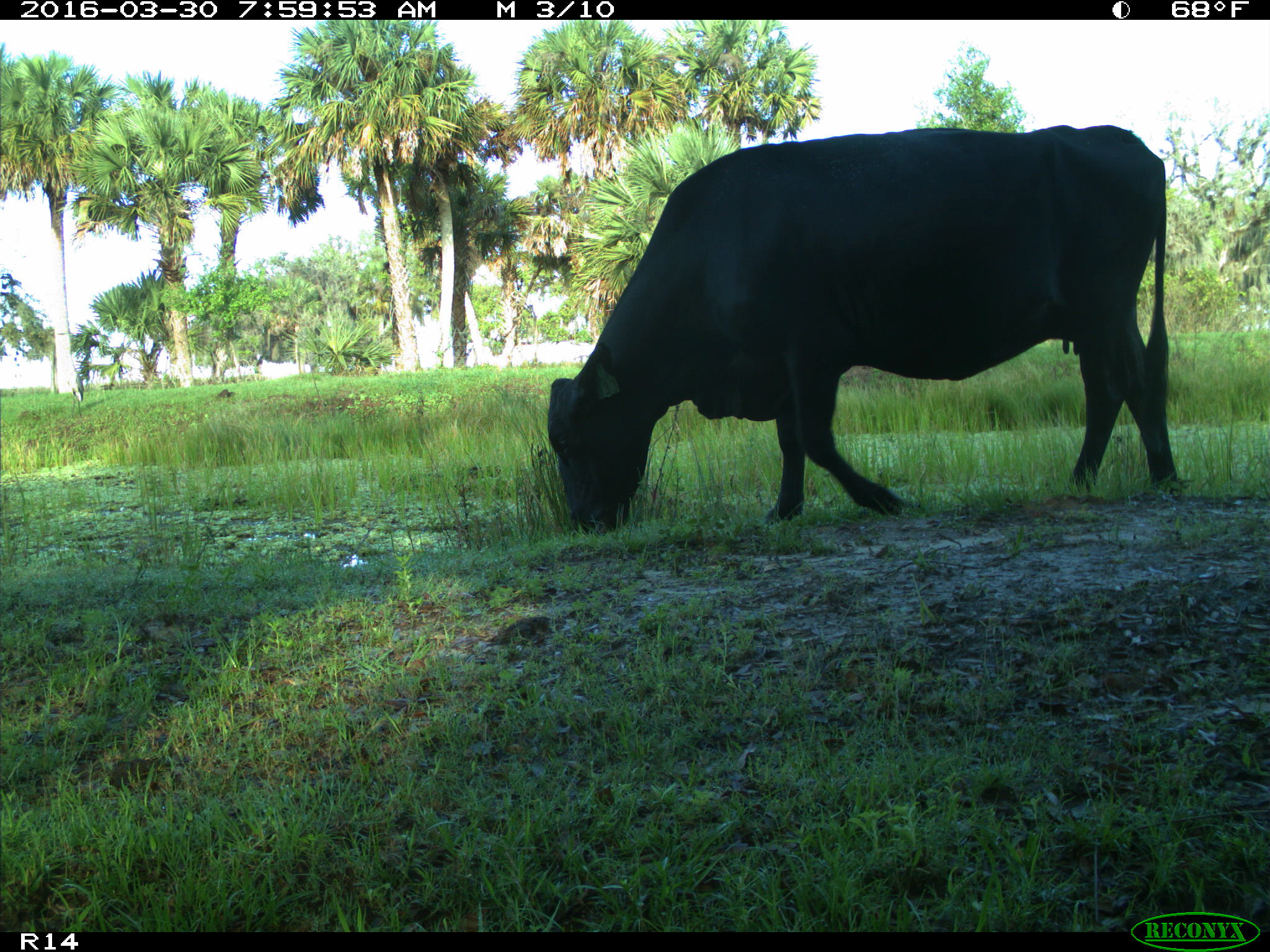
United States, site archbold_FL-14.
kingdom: Animalia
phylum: Chordata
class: Mammalia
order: Artiodactyla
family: Bovidae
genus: Bos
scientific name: Bos taurus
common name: domestic cow